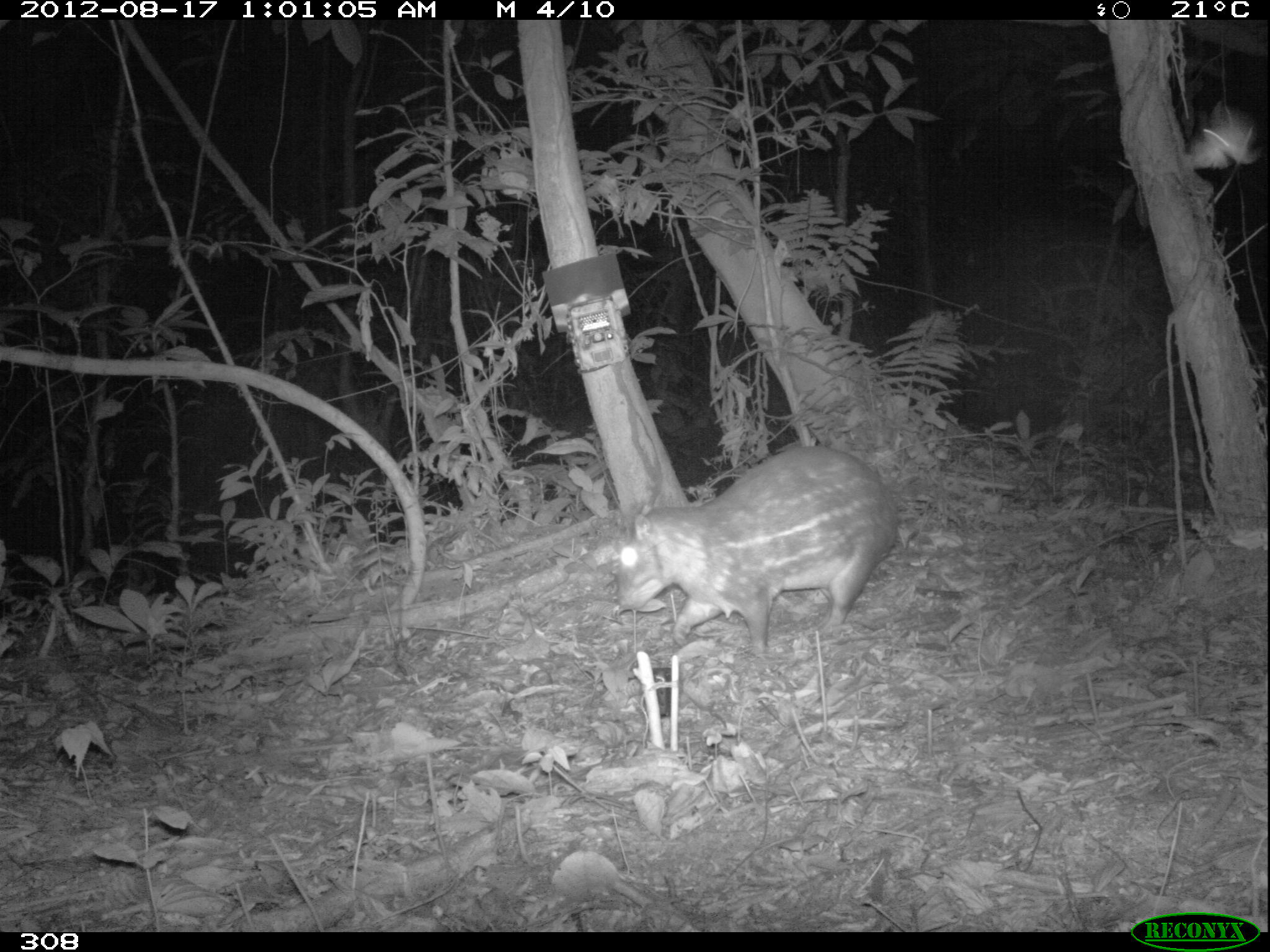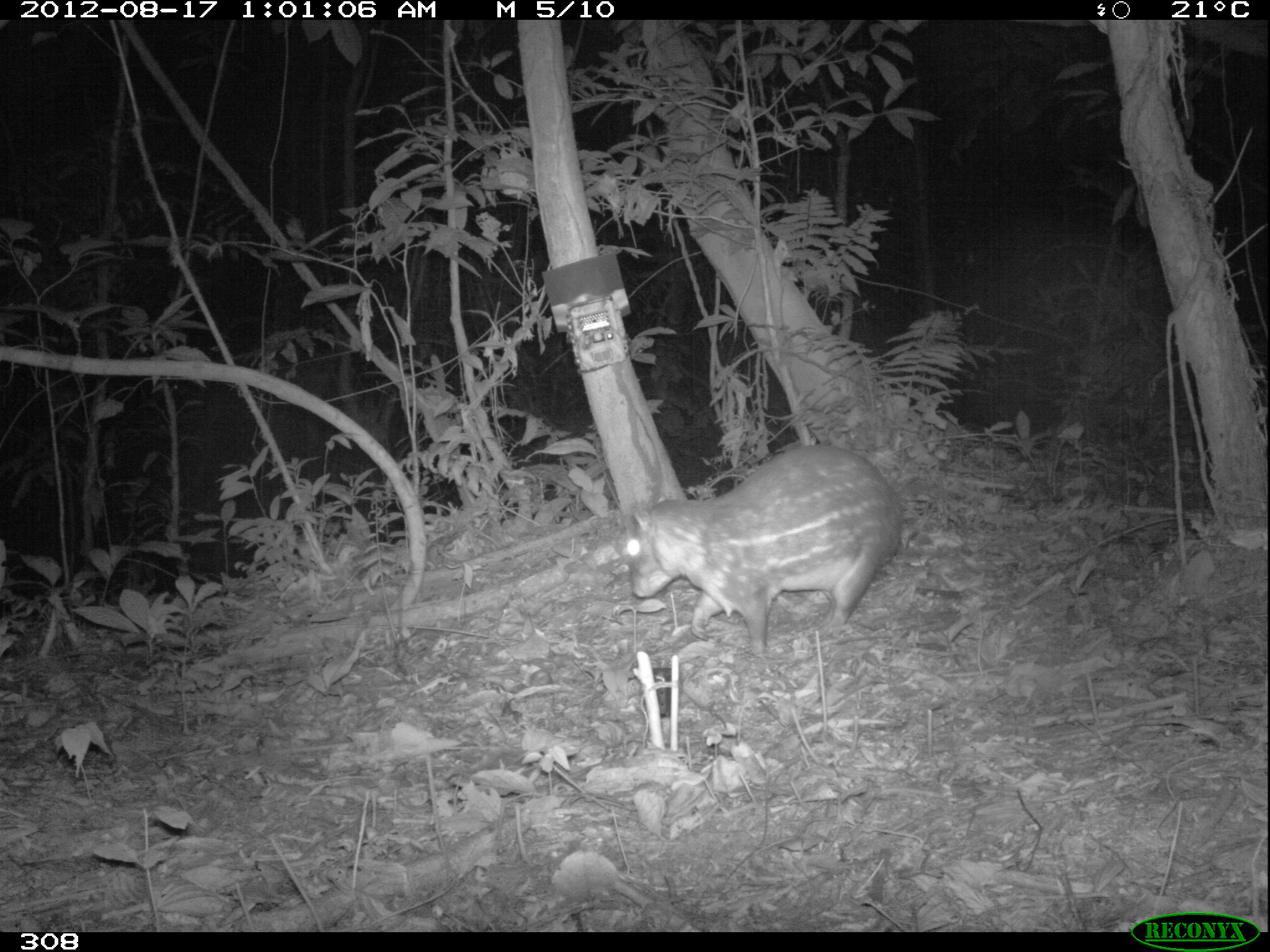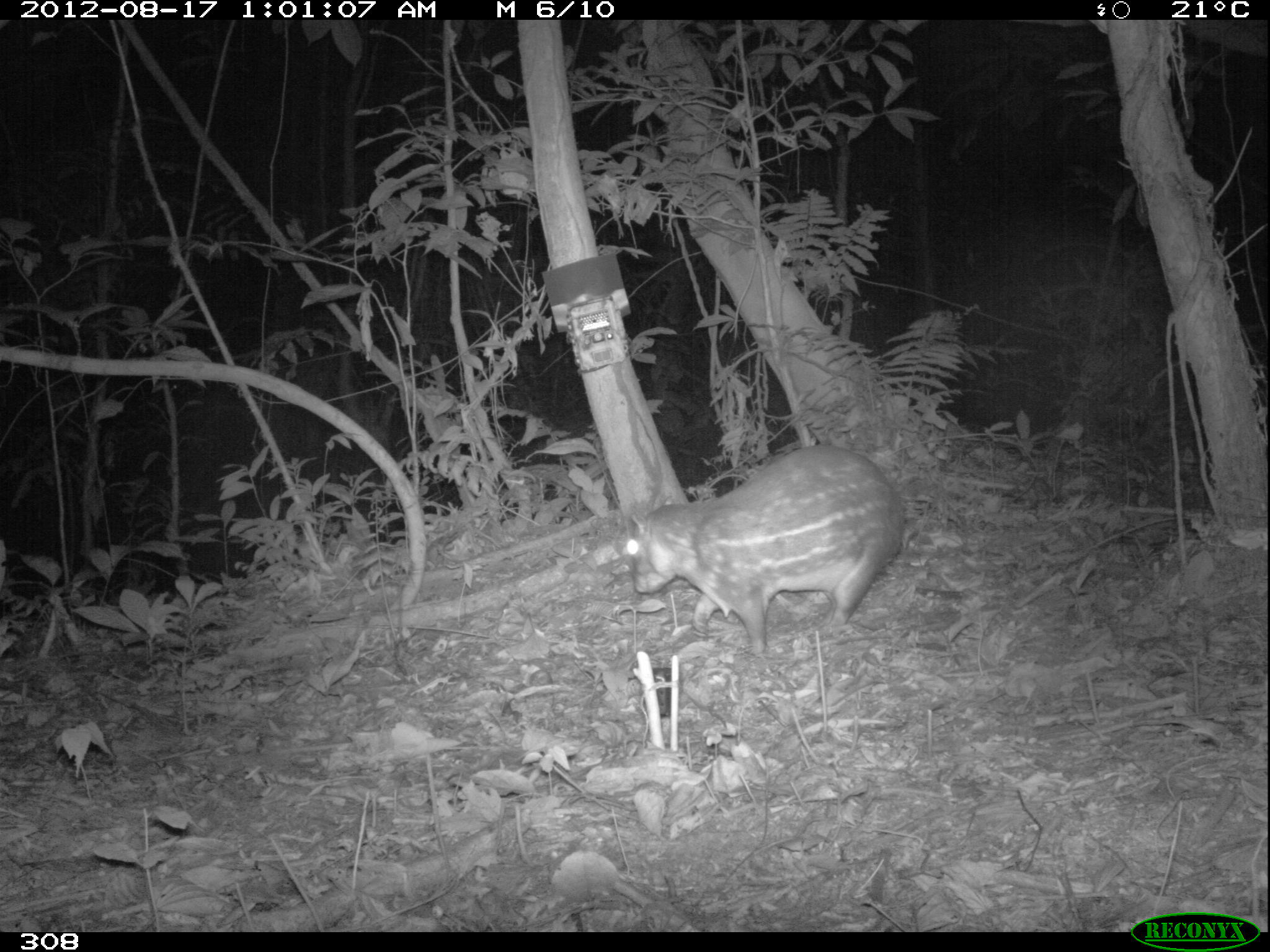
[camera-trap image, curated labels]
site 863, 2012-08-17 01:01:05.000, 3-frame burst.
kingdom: Animalia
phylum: Chordata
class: Mammalia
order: Rodentia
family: Cuniculidae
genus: Cuniculus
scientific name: Cuniculus paca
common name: spotted paca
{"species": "Cuniculus paca (spotted paca)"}